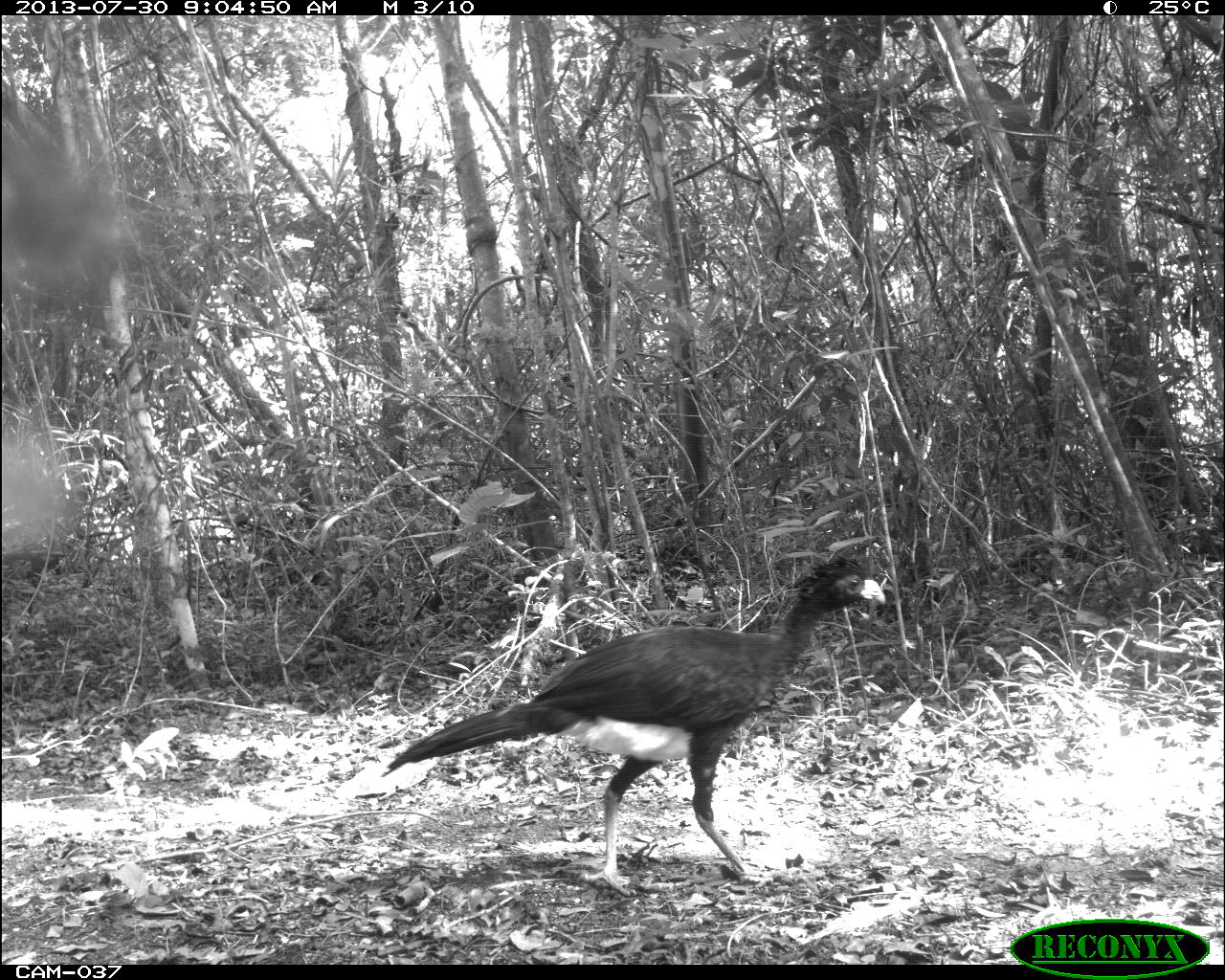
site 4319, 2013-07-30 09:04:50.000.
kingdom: Animalia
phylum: Chordata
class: Aves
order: Galliformes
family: Cracidae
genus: Crax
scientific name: Crax rubra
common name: great curassow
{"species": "Crax rubra (great curassow)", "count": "1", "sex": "male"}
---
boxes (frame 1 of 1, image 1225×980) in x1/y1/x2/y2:
crax rubra: 378/553/888/895